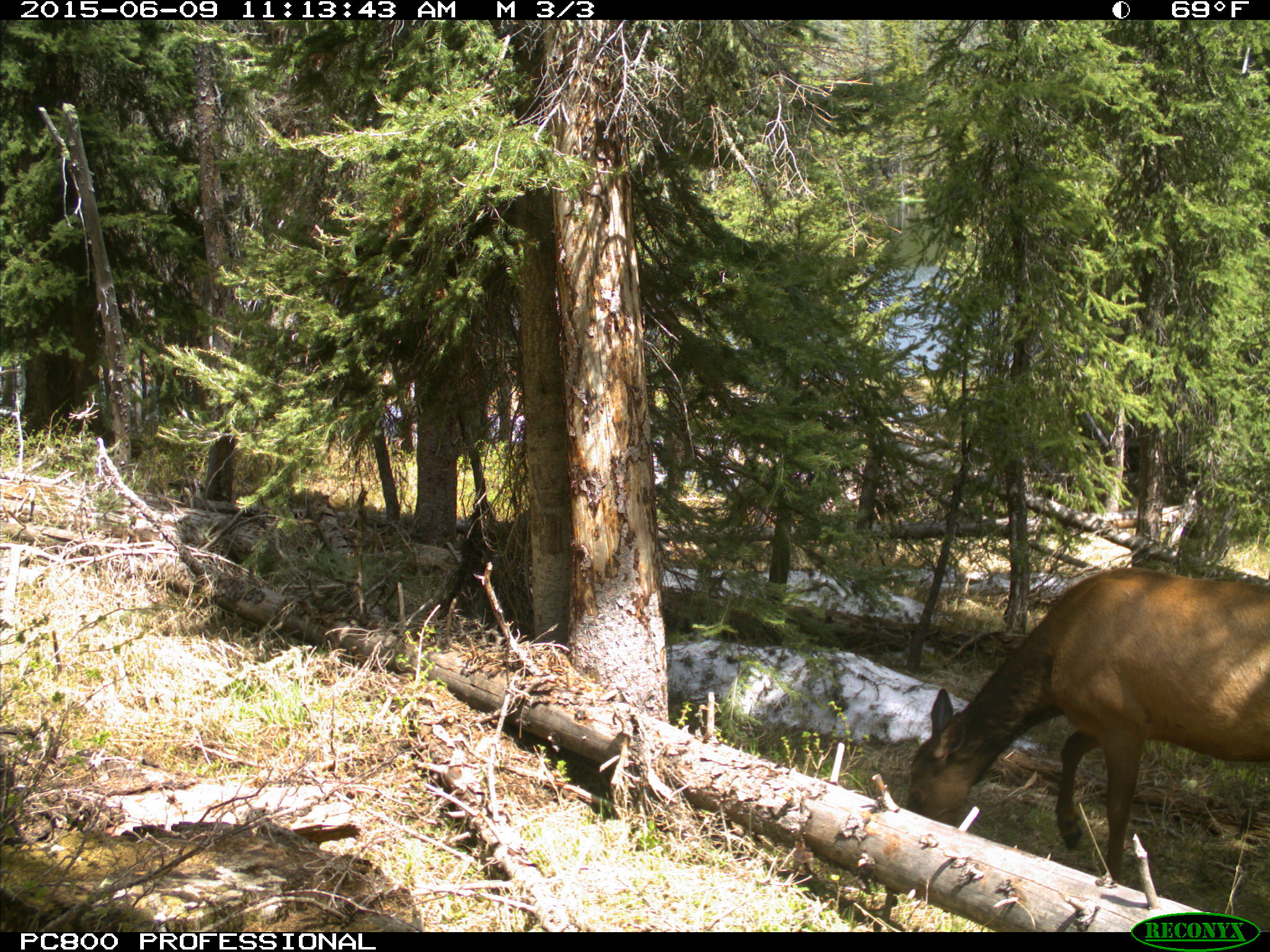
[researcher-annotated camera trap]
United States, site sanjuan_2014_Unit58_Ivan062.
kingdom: Animalia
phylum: Chordata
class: Mammalia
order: Artiodactyla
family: Cervidae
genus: Cervus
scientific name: Cervus elaphus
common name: red deer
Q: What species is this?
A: Cervus elaphus (red deer).